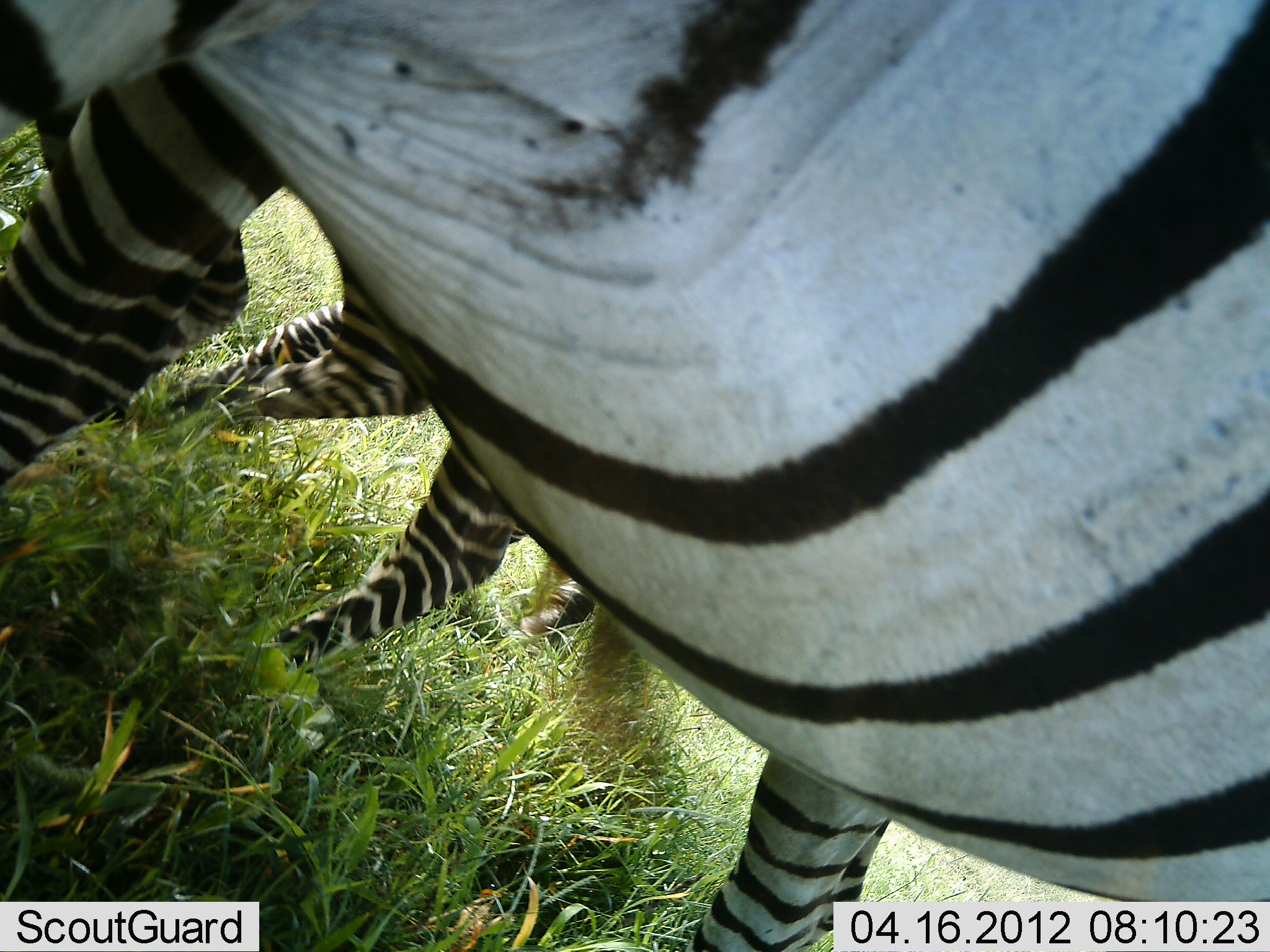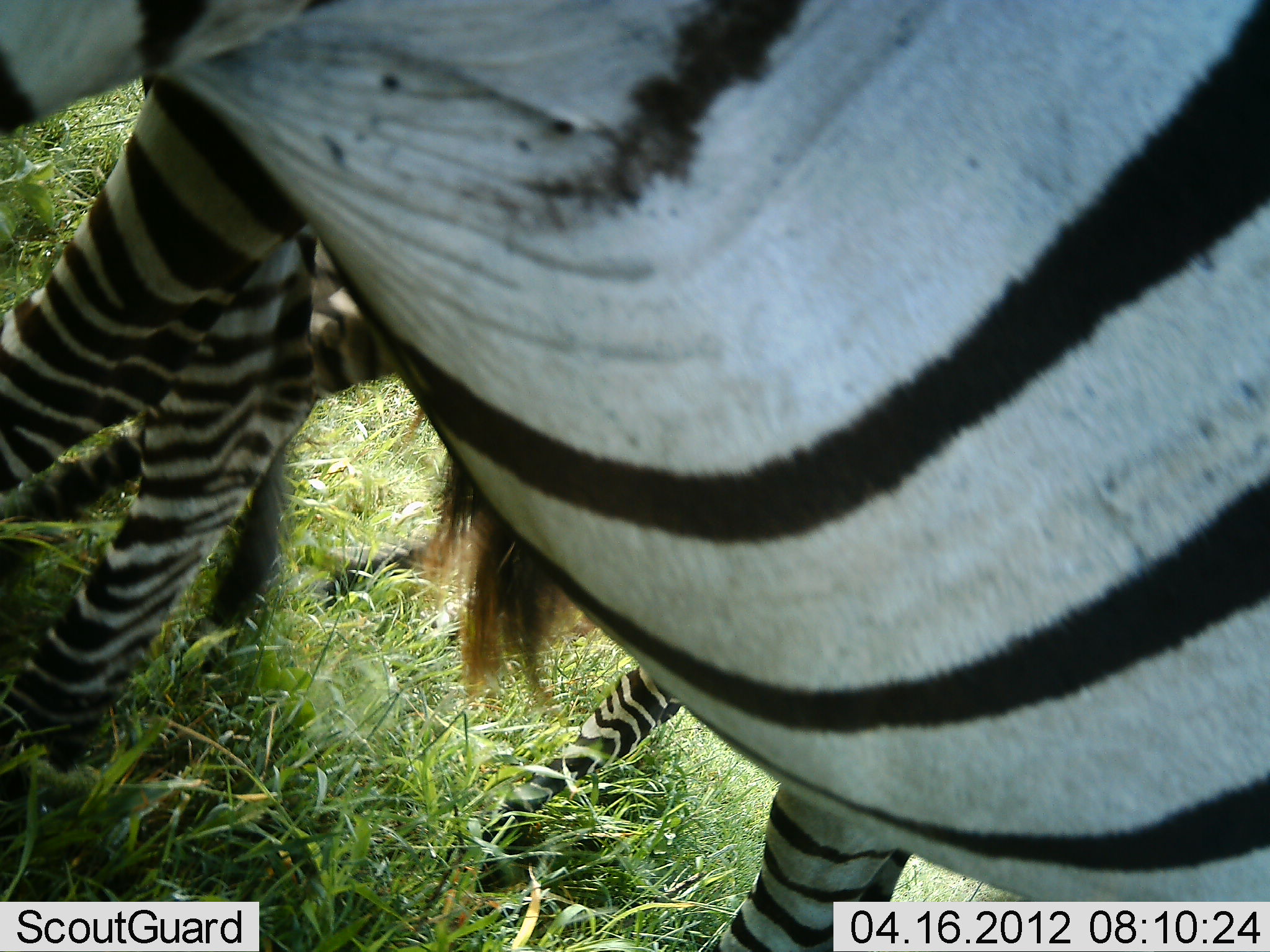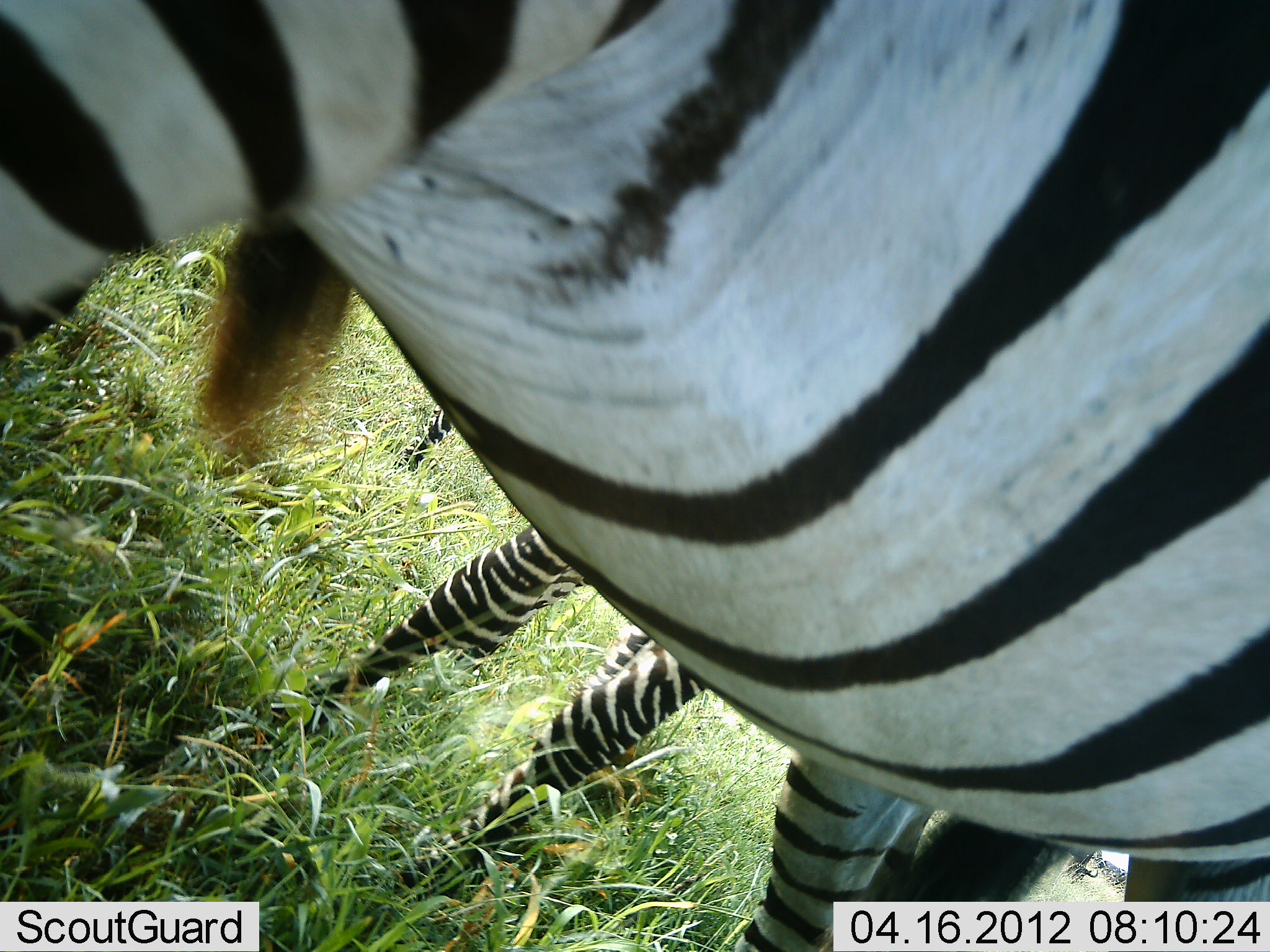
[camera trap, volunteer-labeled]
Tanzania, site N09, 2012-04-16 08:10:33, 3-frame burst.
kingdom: Animalia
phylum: Chordata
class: Mammalia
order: Perissodactyla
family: Equidae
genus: Equus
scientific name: Equus quagga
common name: plains zebra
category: zebra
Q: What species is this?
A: Zebra (plains zebra) (Equus quagga).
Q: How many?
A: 2.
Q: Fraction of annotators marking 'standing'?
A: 77%.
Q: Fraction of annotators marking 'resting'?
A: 0%.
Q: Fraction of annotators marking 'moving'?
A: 27%.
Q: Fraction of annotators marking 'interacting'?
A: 0%.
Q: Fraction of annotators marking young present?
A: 18%.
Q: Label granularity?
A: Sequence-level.